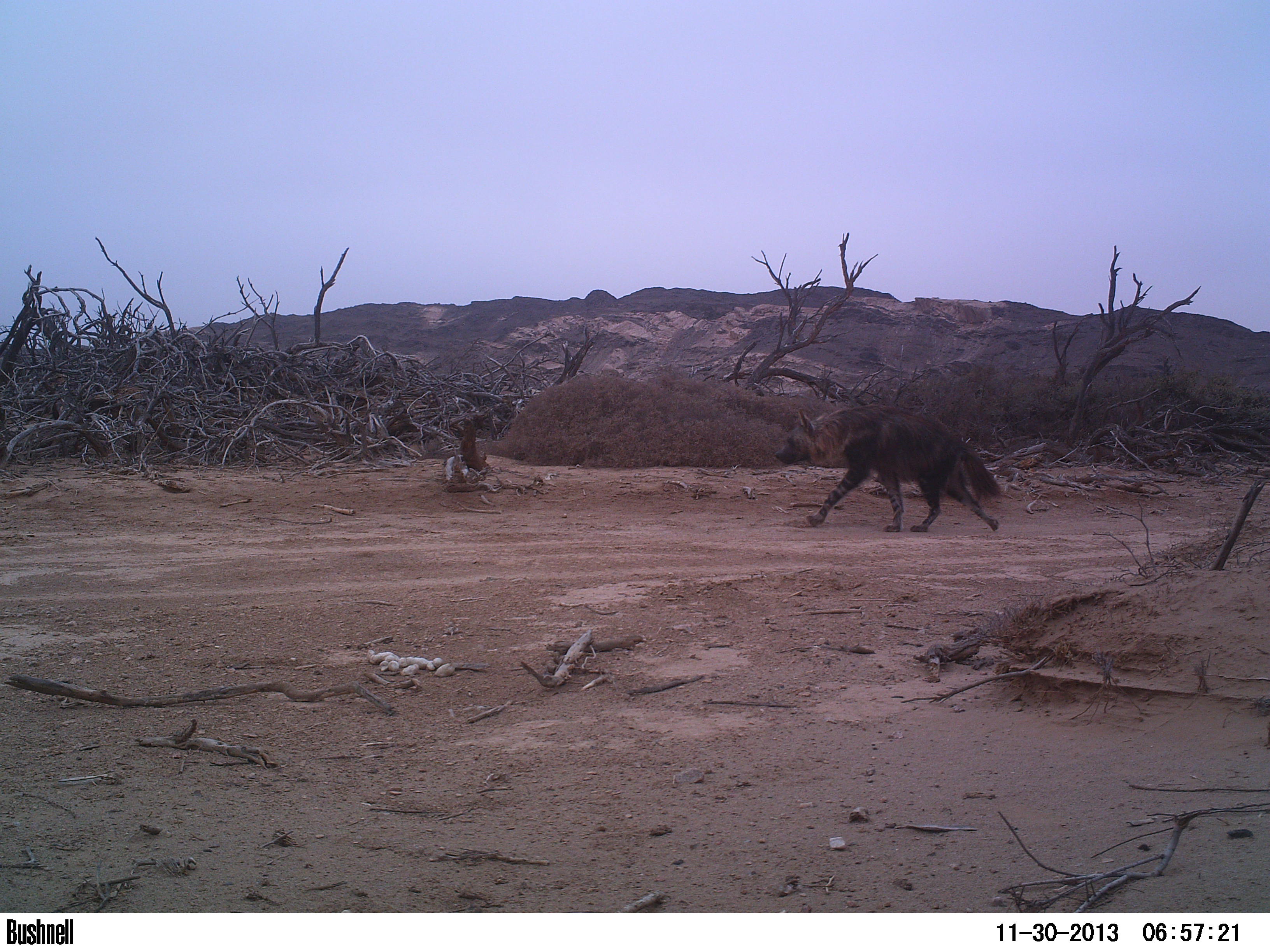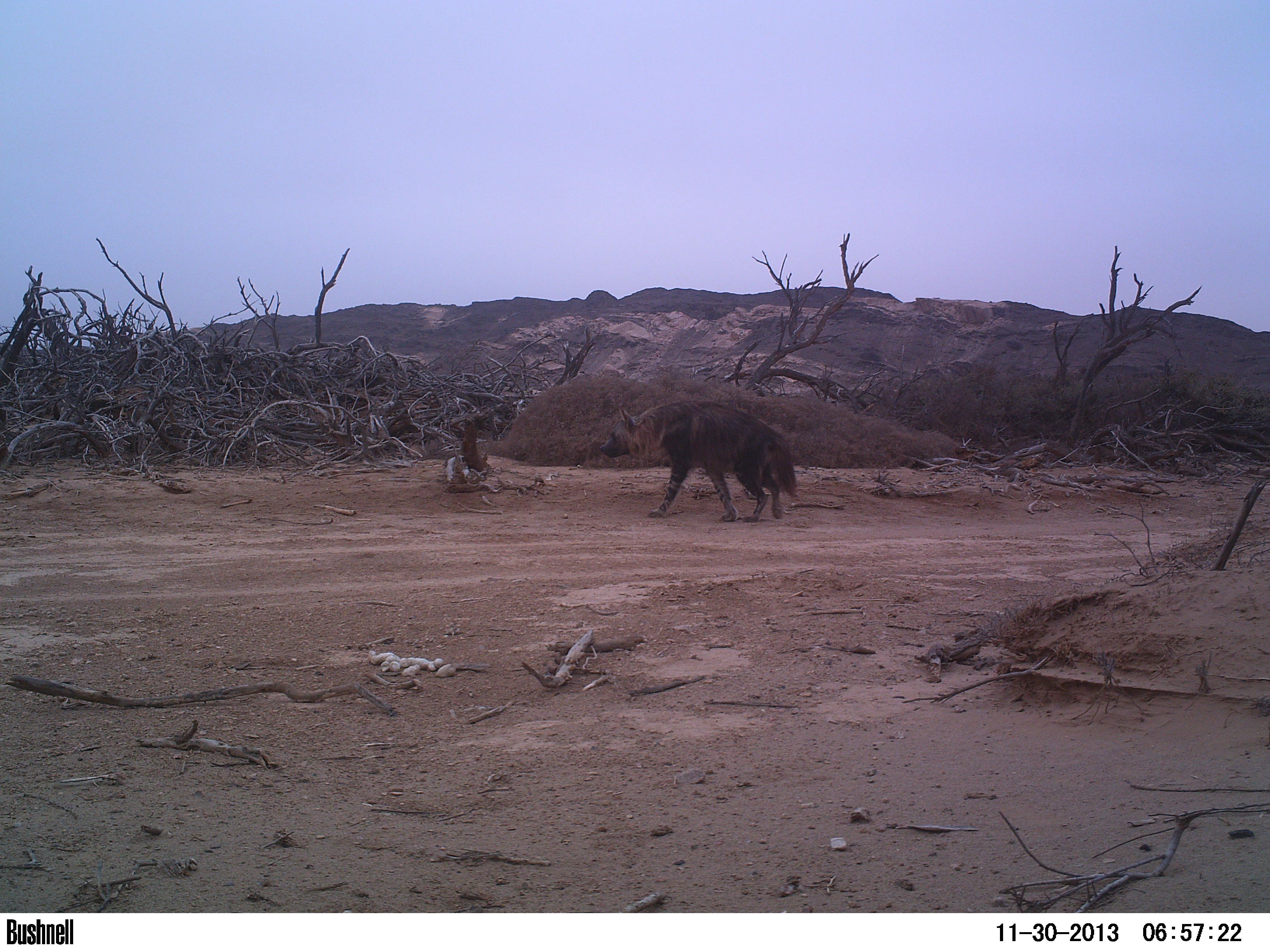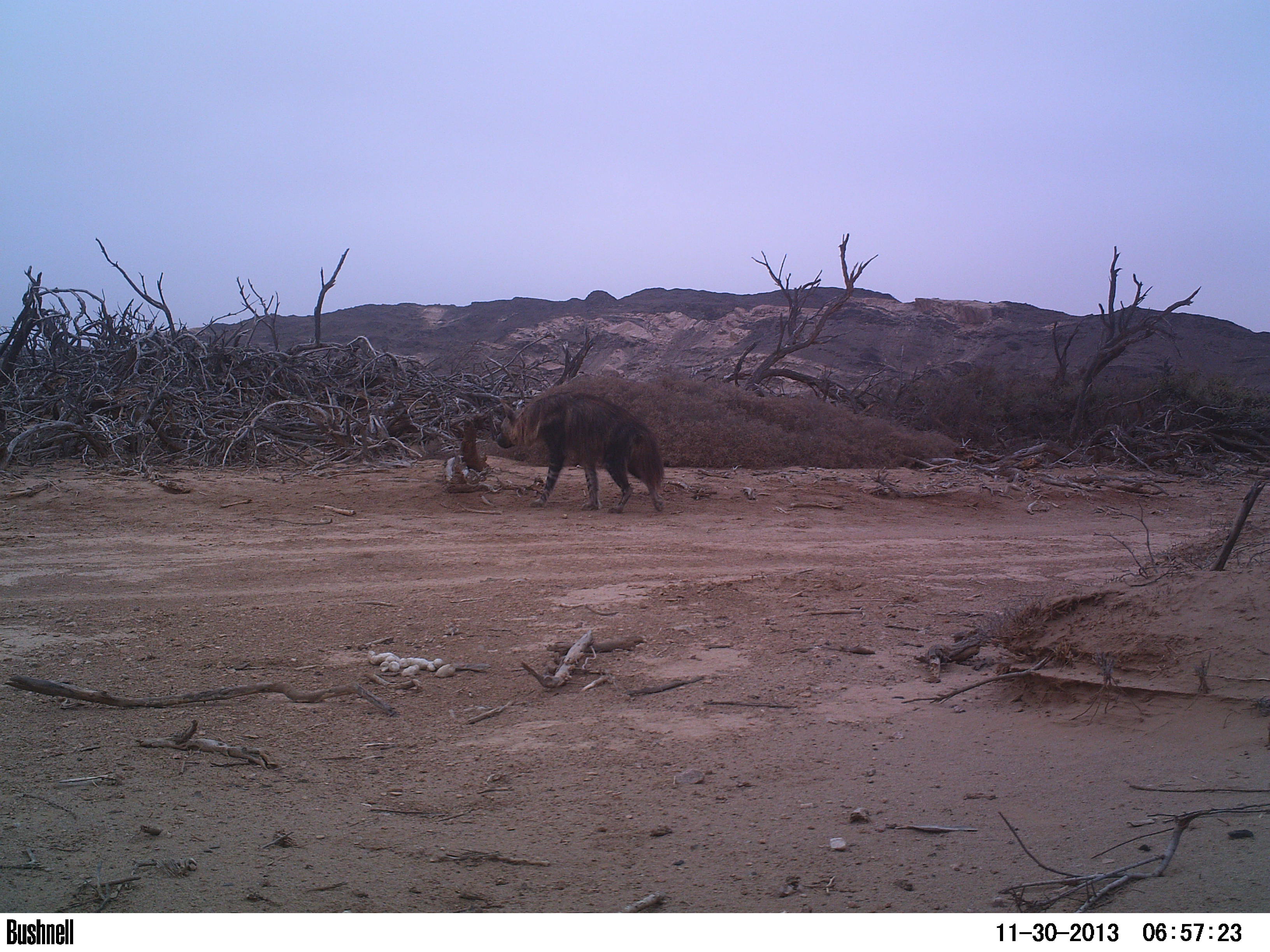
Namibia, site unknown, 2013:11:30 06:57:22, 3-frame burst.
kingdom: Animalia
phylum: Chordata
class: Mammalia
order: Carnivora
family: Hyaenidae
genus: Parahyaena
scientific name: Parahyaena brunnea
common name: brown hyena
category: hyaena brunnea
Hyaena brunnea (brown hyena) (Parahyaena brunnea).